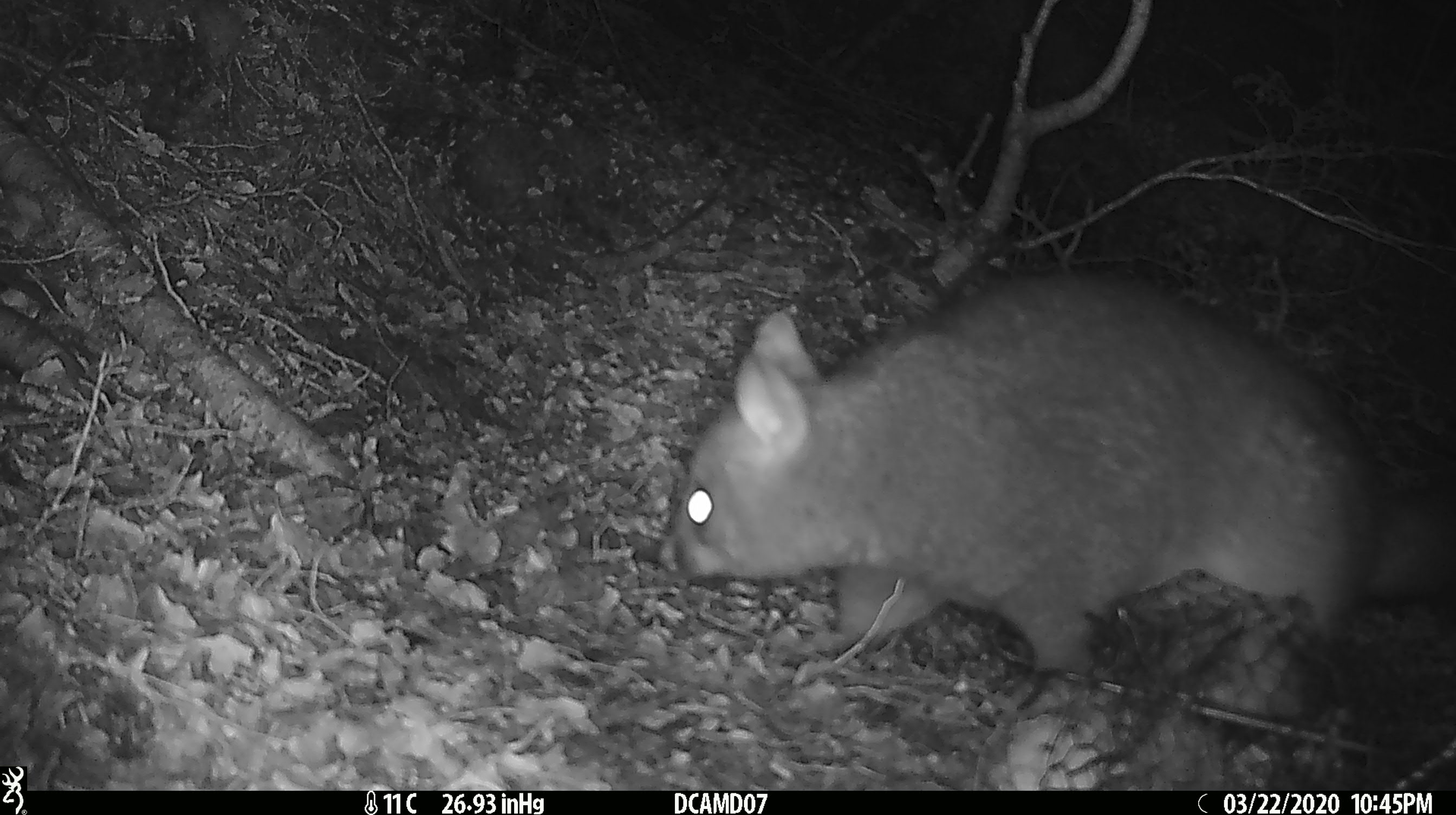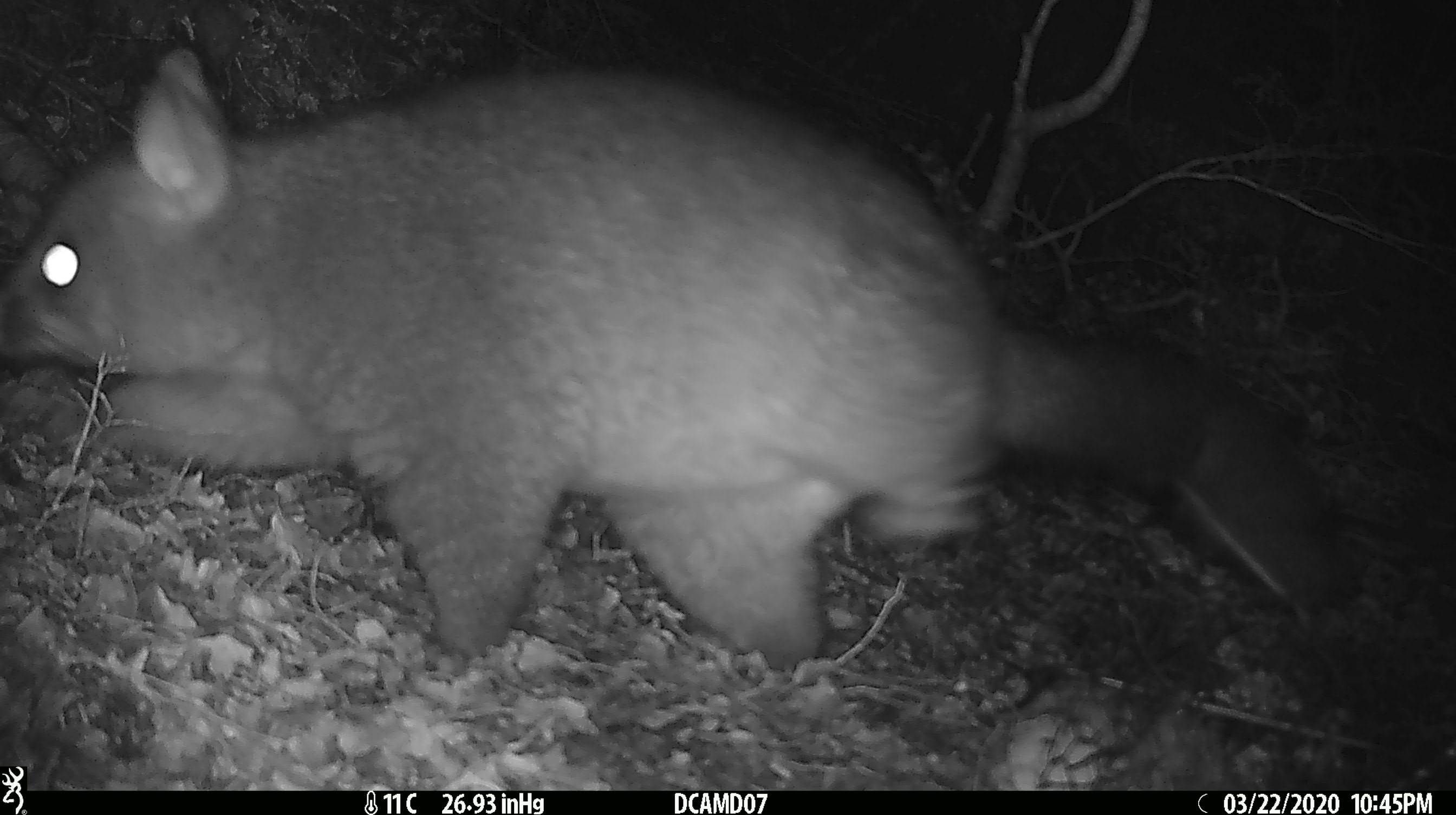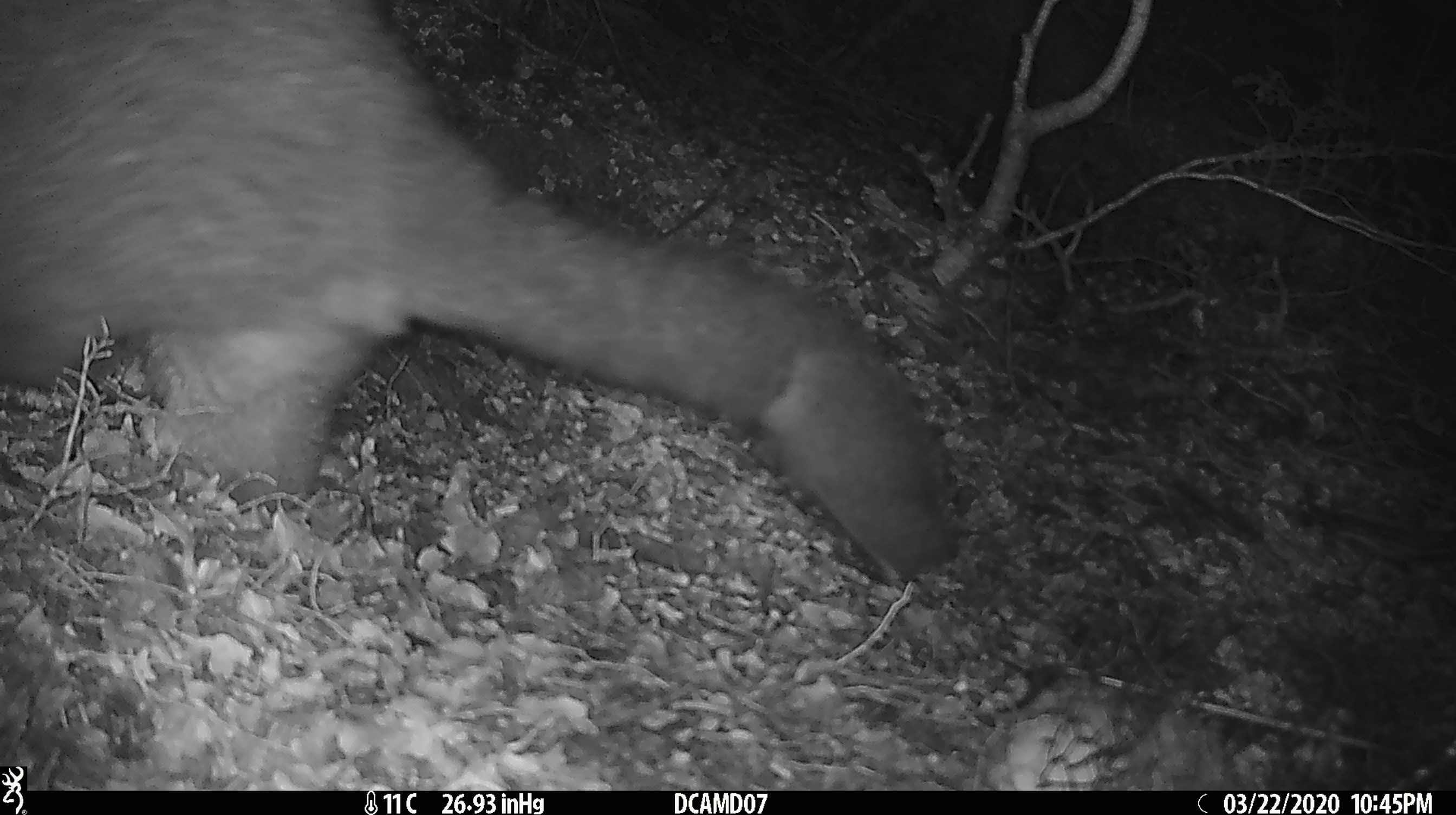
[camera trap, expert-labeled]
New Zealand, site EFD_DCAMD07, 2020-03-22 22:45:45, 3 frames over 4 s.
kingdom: Animalia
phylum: Chordata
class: Mammalia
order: Diprotodontia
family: Phalangeridae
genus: Trichosurus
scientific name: Trichosurus vulpecula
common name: common brushtail possum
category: possum